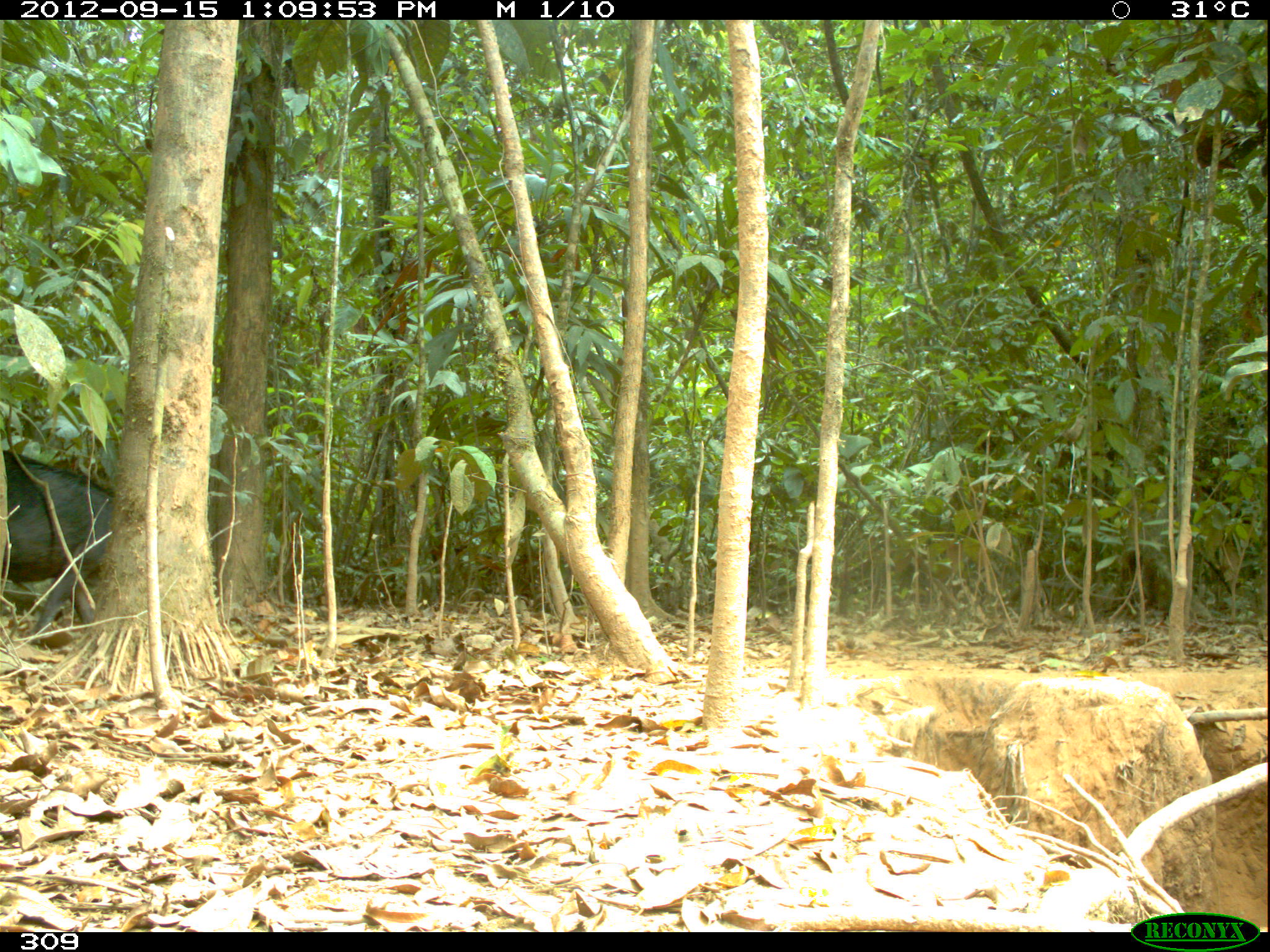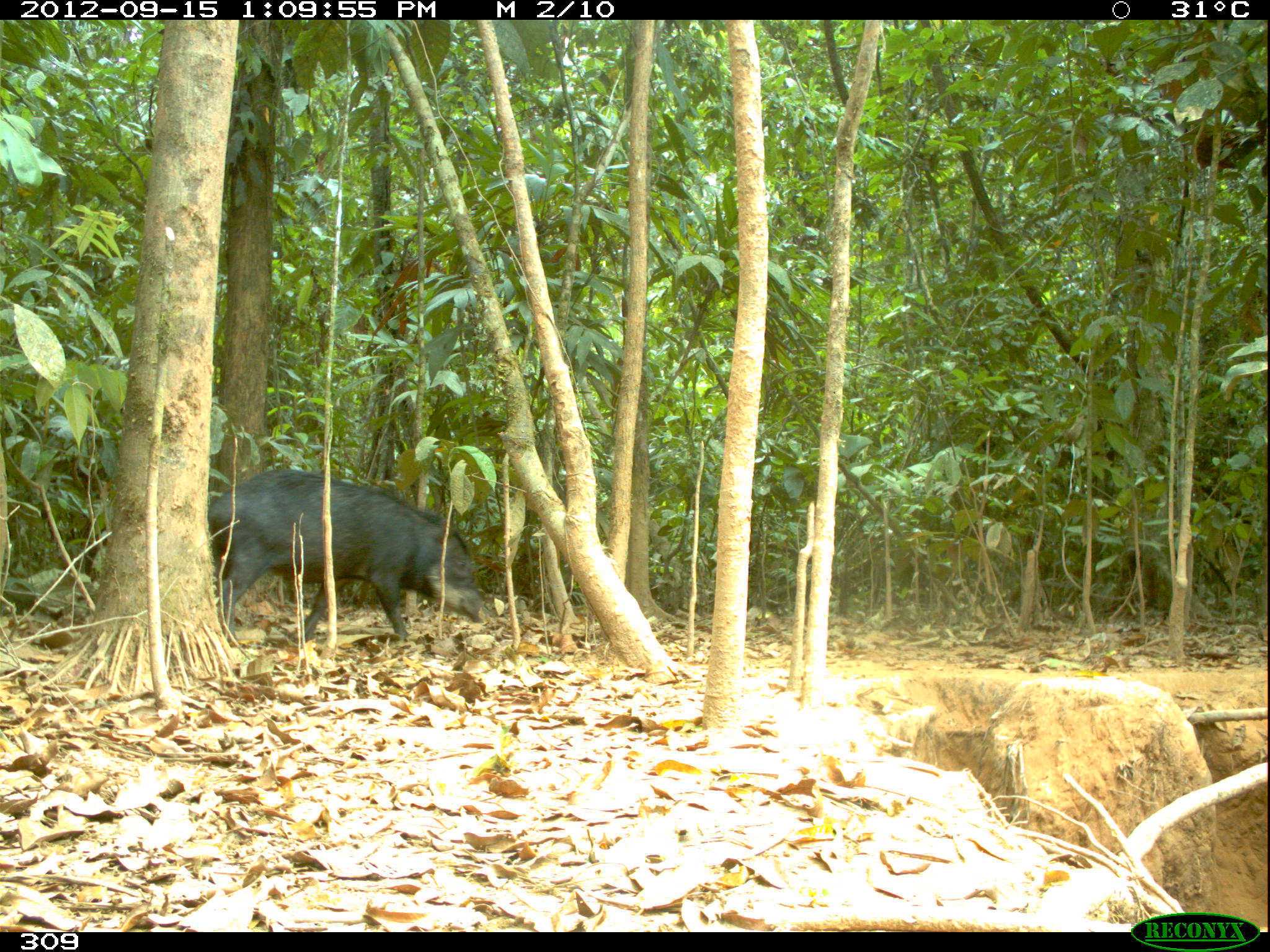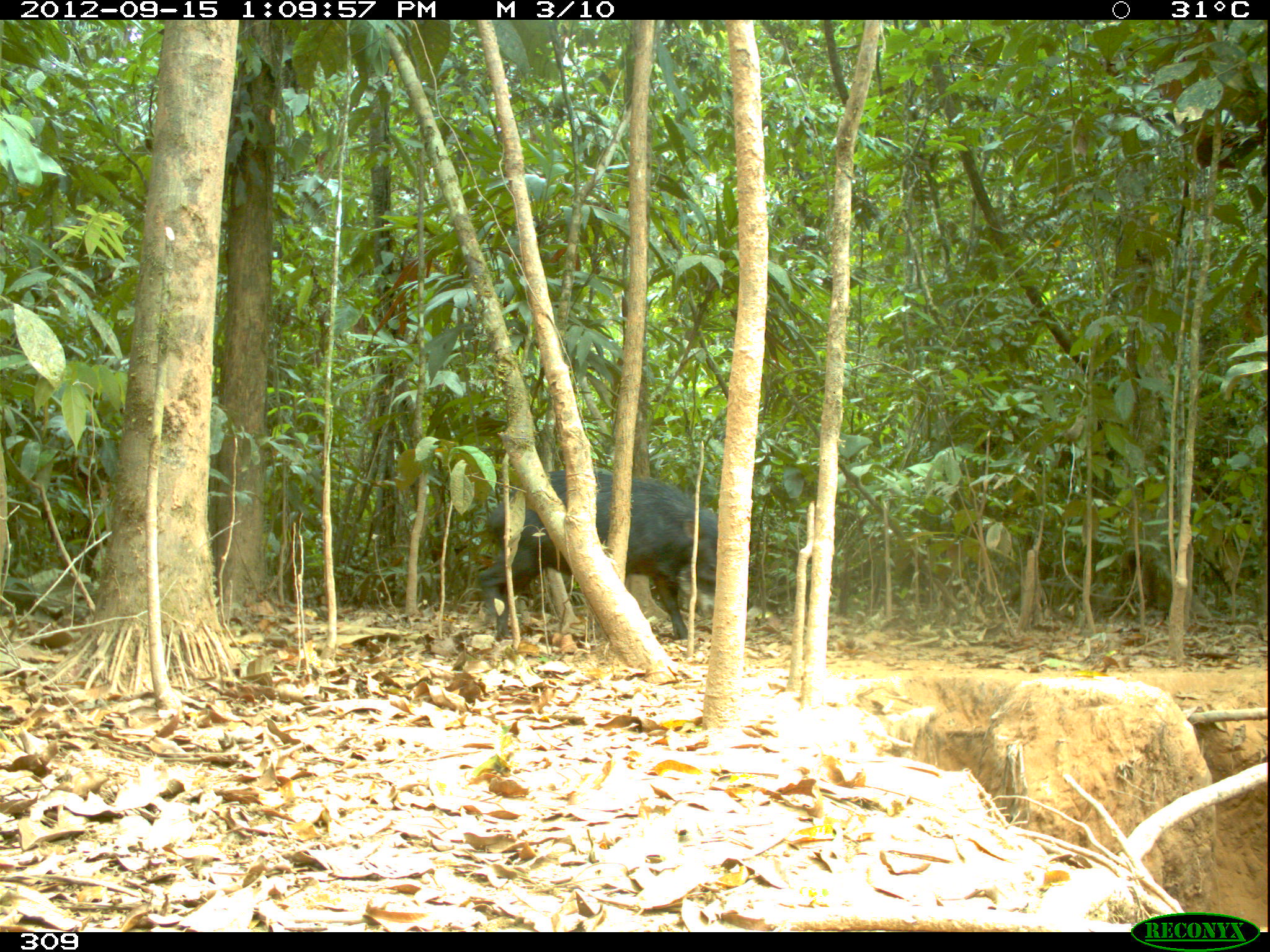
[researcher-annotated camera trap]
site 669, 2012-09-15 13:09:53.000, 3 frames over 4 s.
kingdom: Animalia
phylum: Chordata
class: Mammalia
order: Artiodactyla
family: Tayassuidae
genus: Tayassu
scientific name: Tayassu pecari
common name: white-lipped peccary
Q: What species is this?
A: Tayassu pecari (white-lipped peccary).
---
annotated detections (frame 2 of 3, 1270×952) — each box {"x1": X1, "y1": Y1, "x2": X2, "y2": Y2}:
tayassu pecari: {"x1": 205, "y1": 468, "x2": 489, "y2": 644}